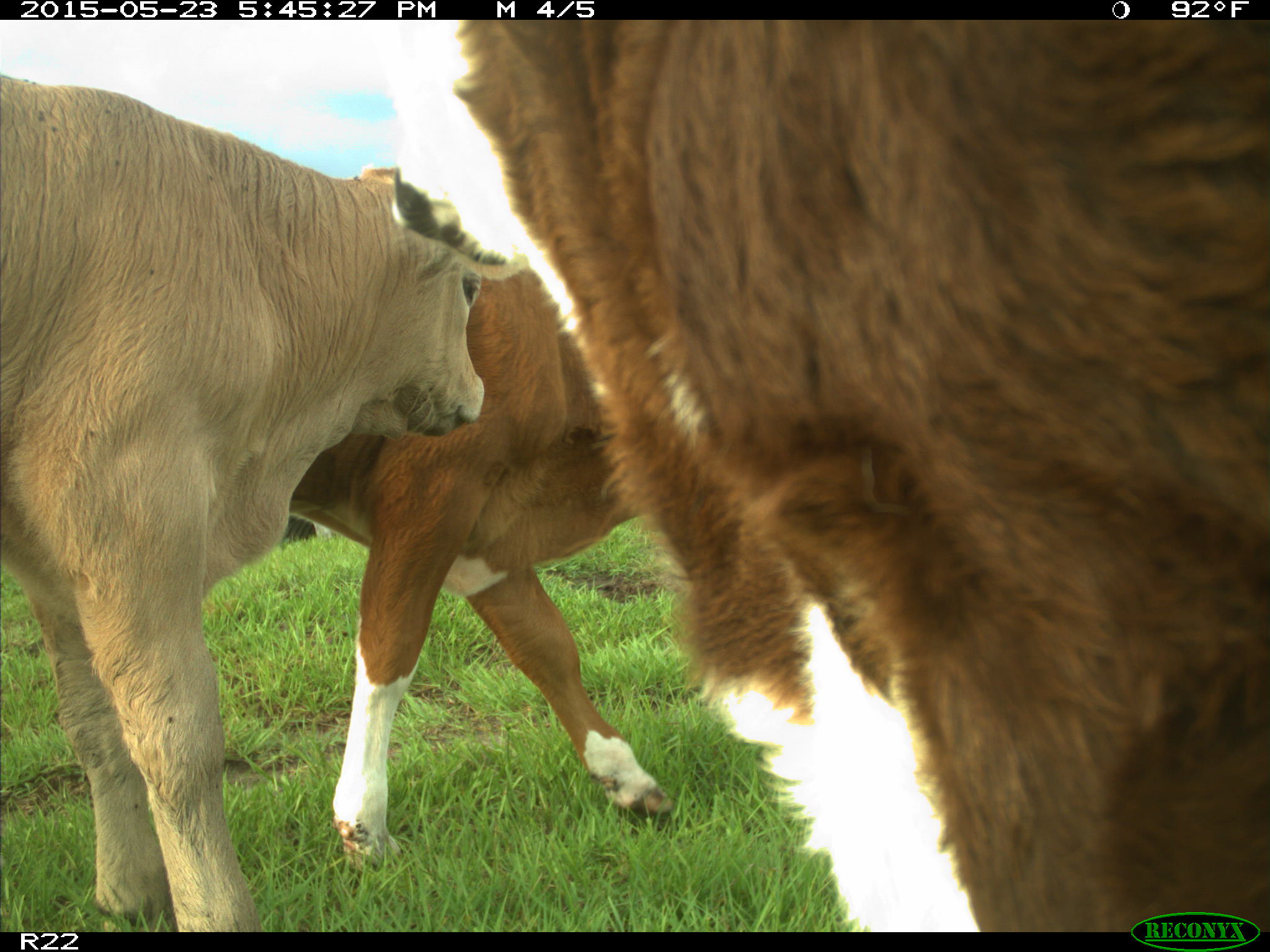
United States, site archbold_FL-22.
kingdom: Animalia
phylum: Chordata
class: Mammalia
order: Artiodactyla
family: Bovidae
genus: Bos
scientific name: Bos taurus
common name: domestic cow